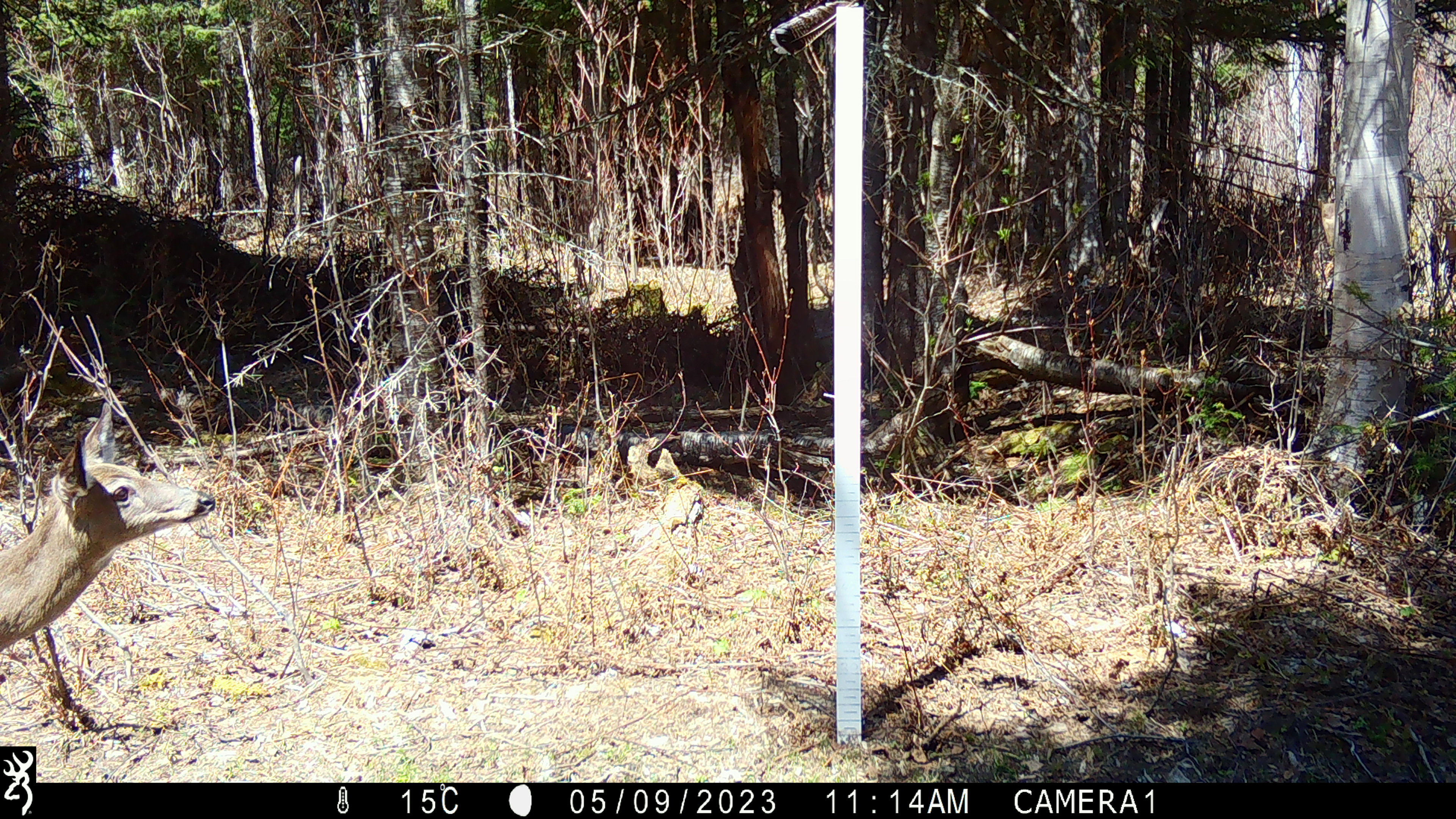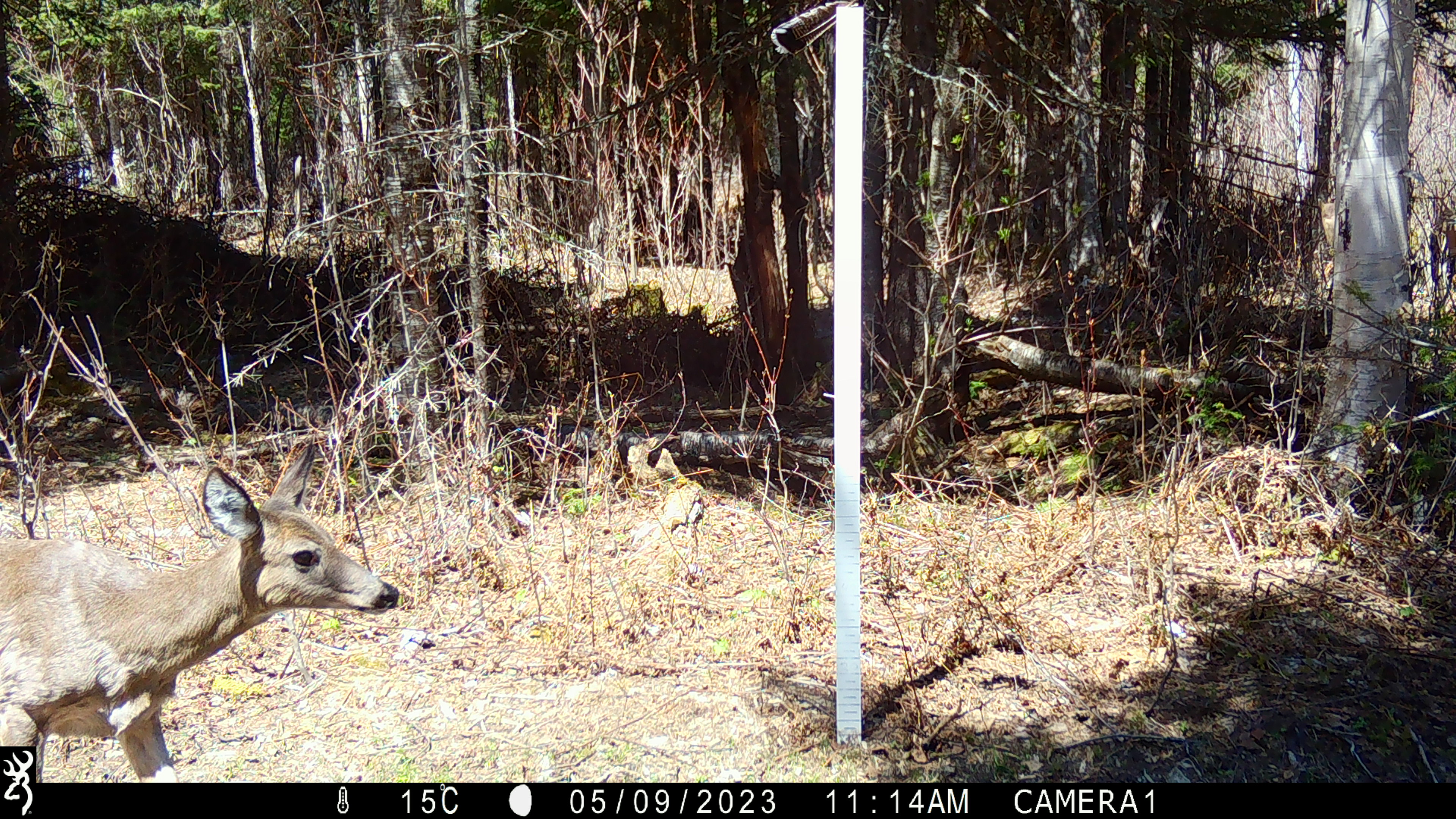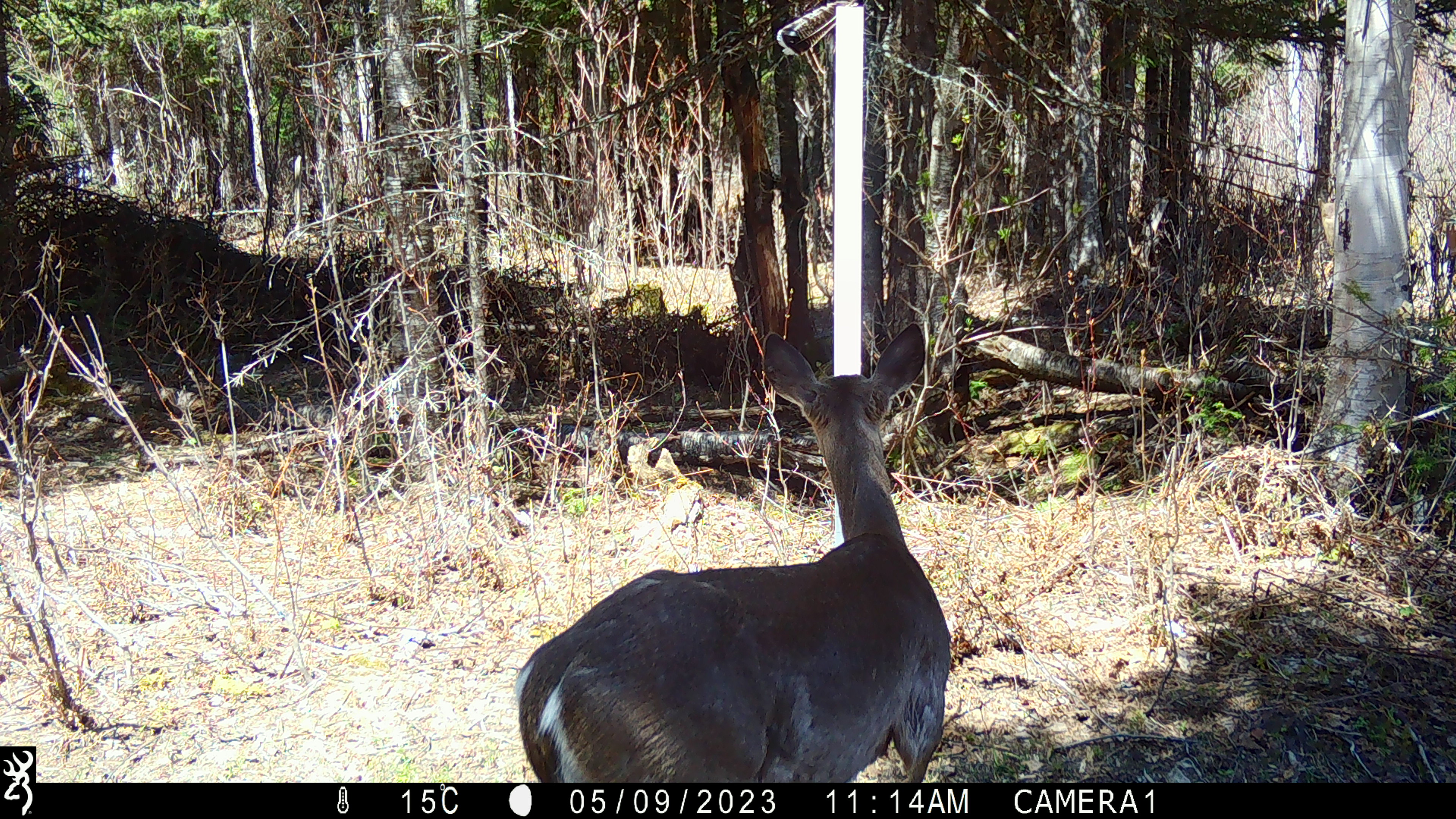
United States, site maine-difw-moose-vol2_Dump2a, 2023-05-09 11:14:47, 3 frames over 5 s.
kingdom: Animalia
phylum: Chordata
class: Mammalia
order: Artiodactyla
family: Cervidae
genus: Odocoileus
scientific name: Odocoileus virginianus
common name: white-tailed deer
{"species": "white-tailed deer (Odocoileus virginianus)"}